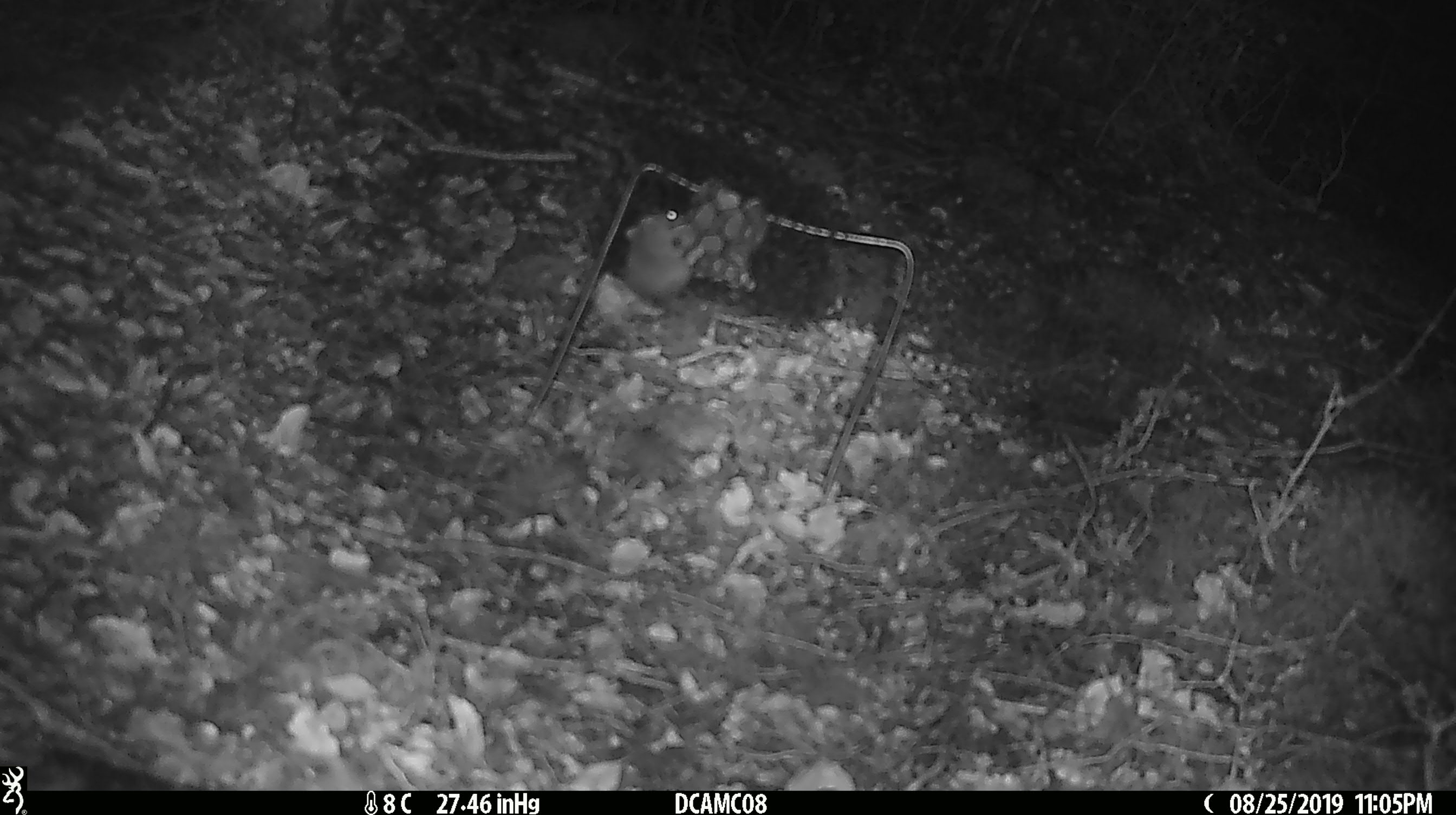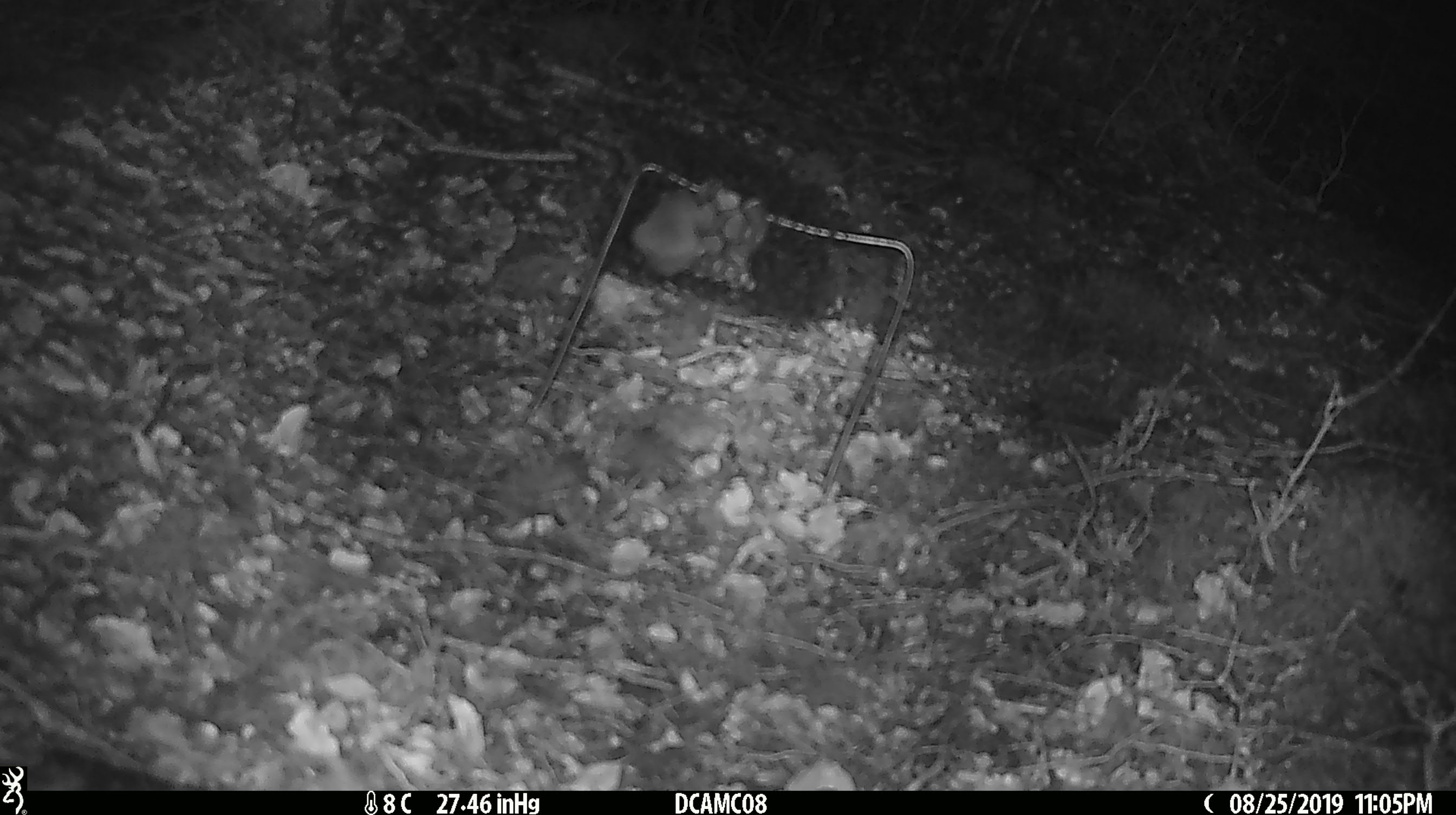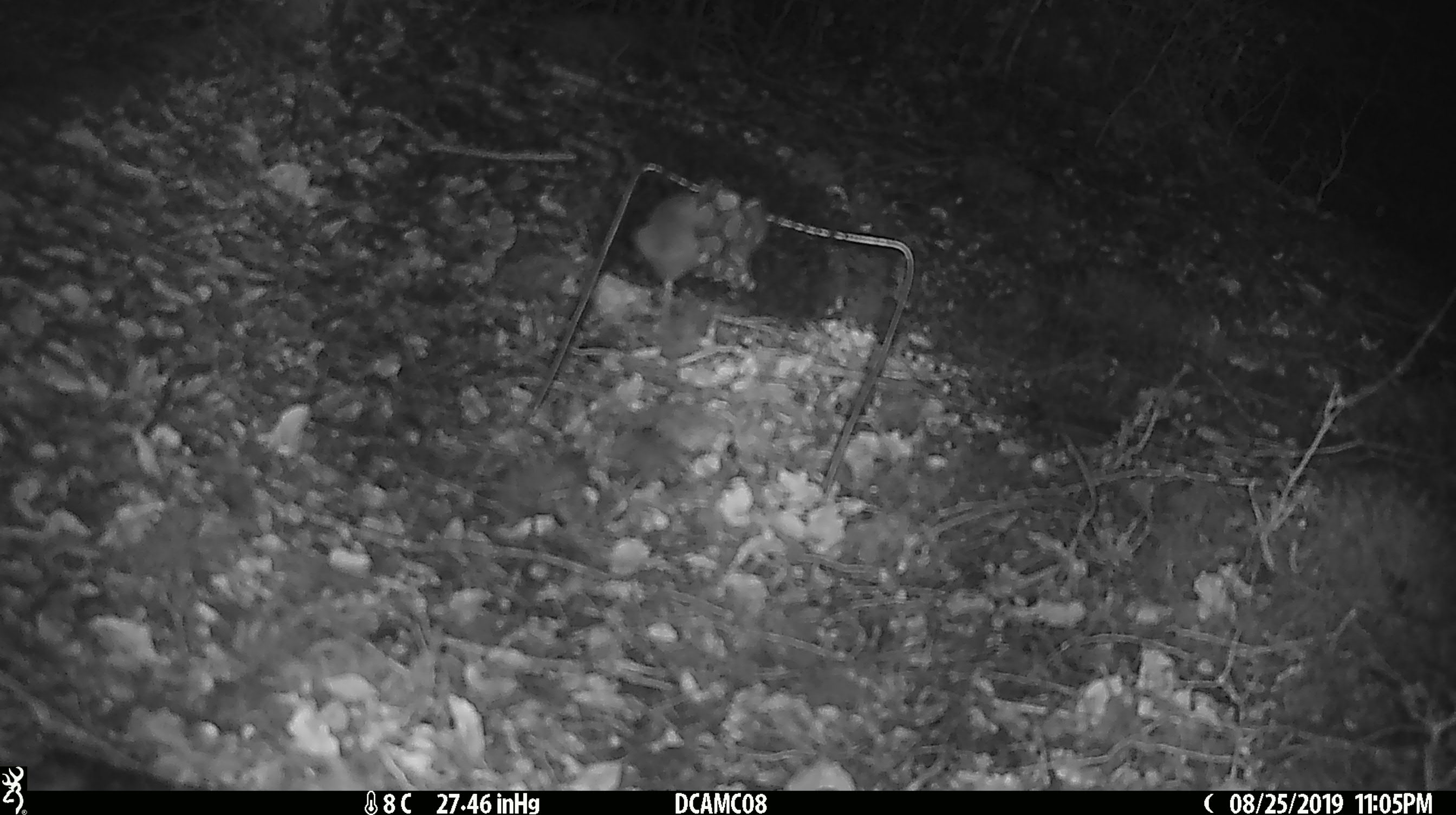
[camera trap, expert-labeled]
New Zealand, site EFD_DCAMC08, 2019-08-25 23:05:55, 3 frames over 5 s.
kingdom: Animalia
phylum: Chordata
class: Mammalia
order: Rodentia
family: Muridae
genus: Mus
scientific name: Mus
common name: mouse